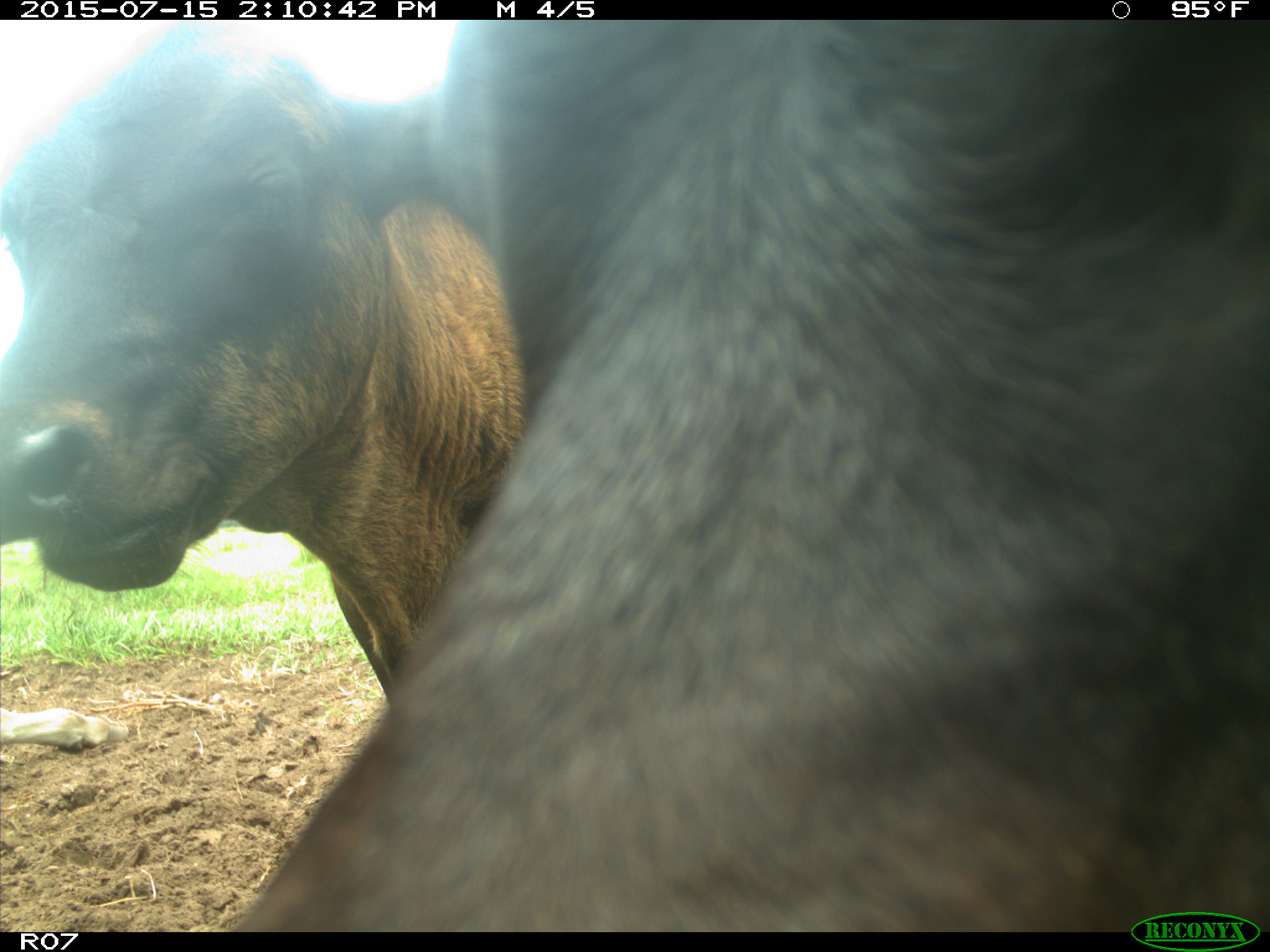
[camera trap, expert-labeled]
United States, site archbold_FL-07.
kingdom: Animalia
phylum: Chordata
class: Mammalia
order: Artiodactyla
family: Bovidae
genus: Bos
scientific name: Bos taurus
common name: domestic cow